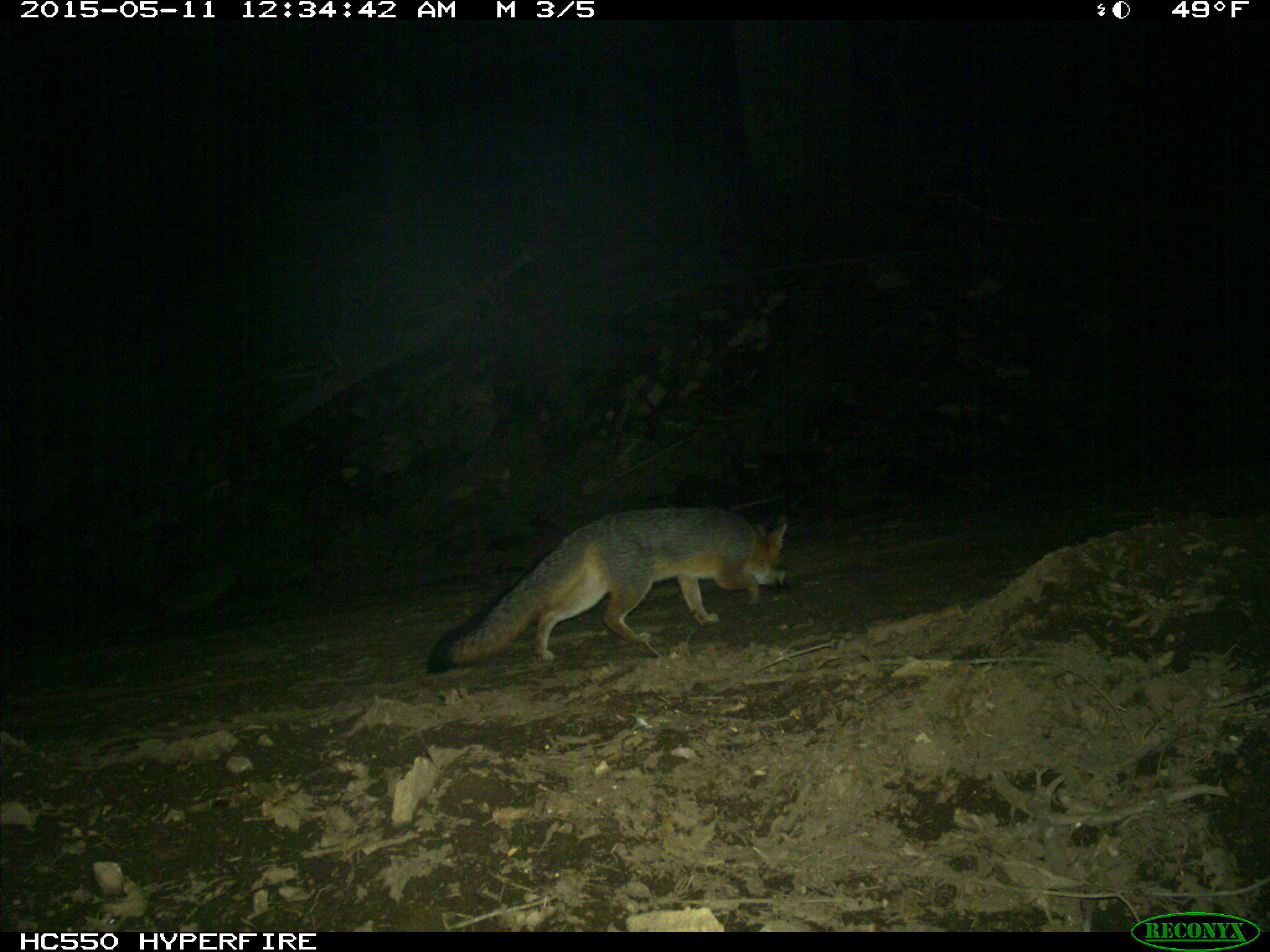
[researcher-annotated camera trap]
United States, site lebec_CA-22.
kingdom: Animalia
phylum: Chordata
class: Mammalia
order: Carnivora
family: Canidae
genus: Urocyon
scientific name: Urocyon cinereoargenteus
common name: gray fox